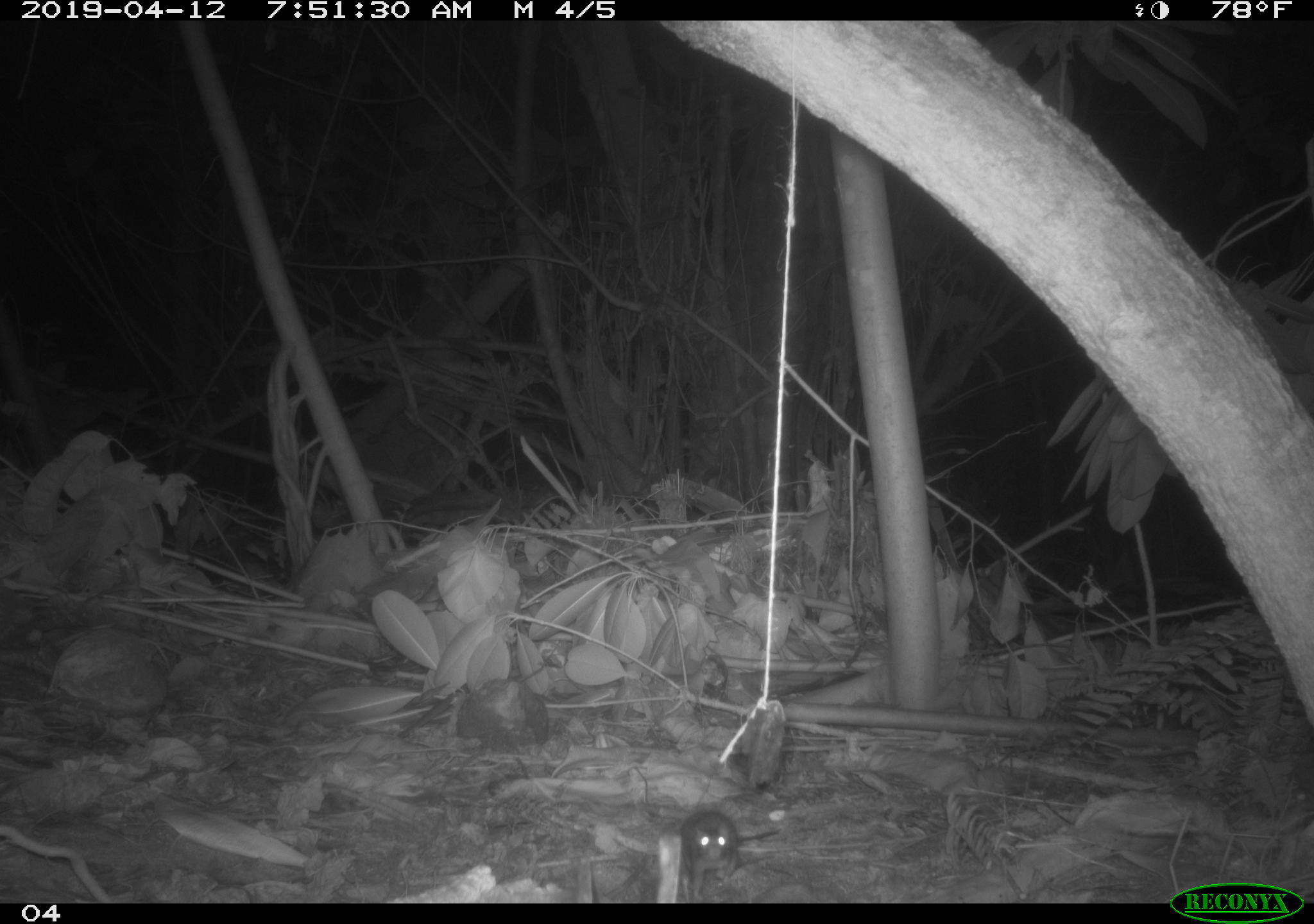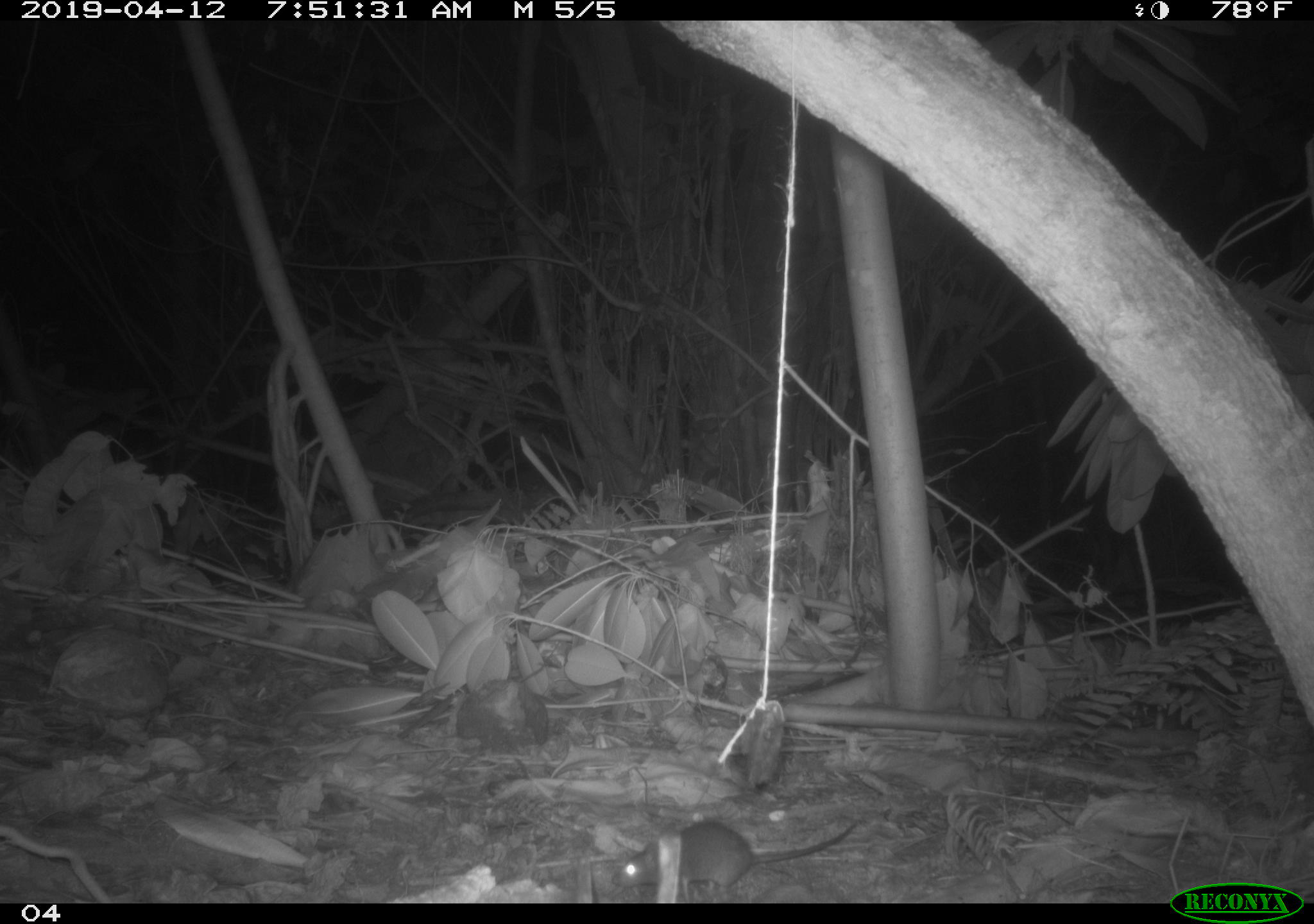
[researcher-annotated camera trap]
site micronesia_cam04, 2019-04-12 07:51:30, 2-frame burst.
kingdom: Animalia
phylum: Chordata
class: Mammalia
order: Rodentia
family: Muridae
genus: Rattus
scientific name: Rattus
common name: rat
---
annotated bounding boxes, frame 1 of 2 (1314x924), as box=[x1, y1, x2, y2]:
rat: box=[654, 804, 739, 902]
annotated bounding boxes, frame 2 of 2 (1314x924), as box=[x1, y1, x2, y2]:
rat: box=[610, 812, 865, 902]